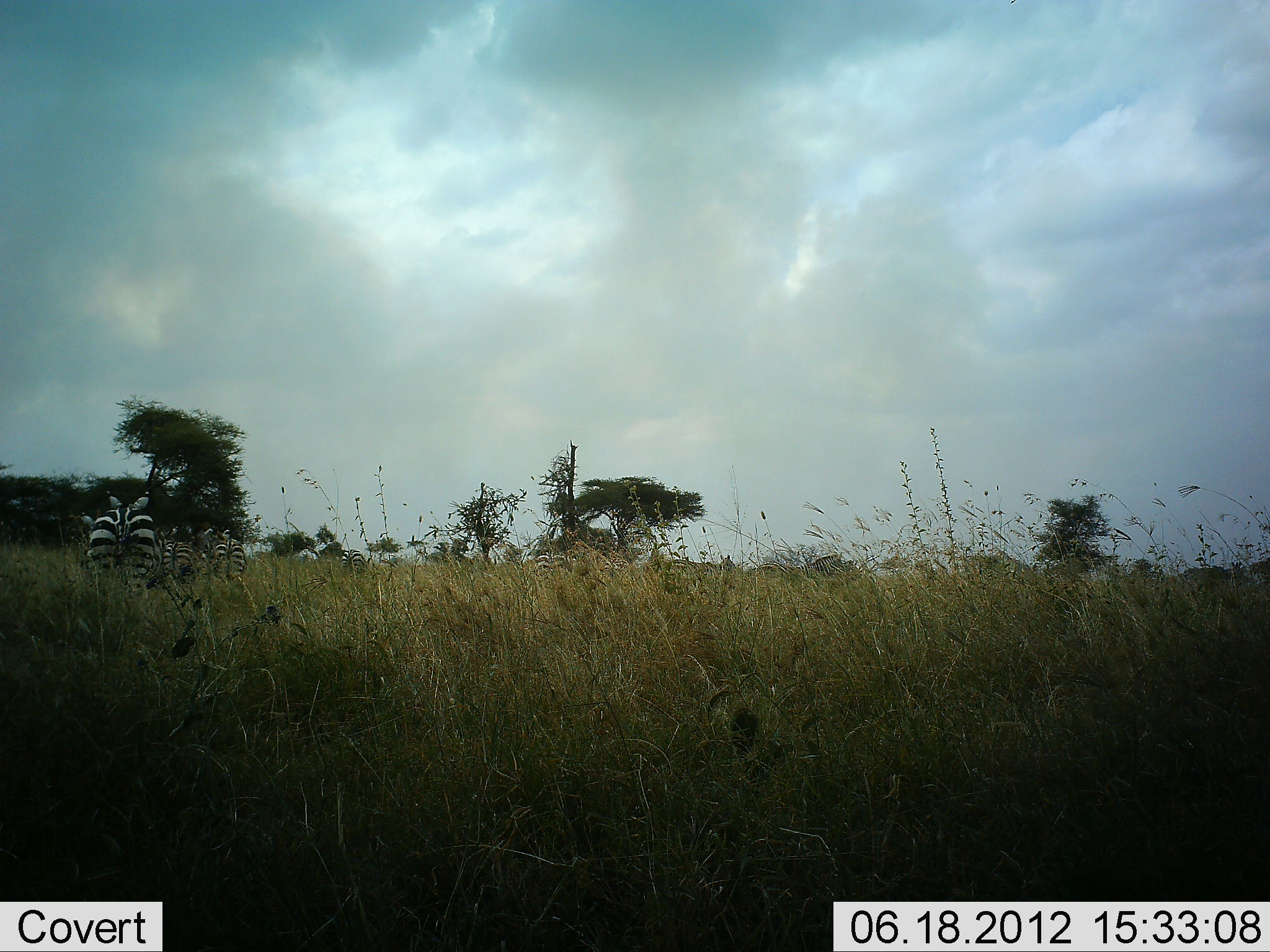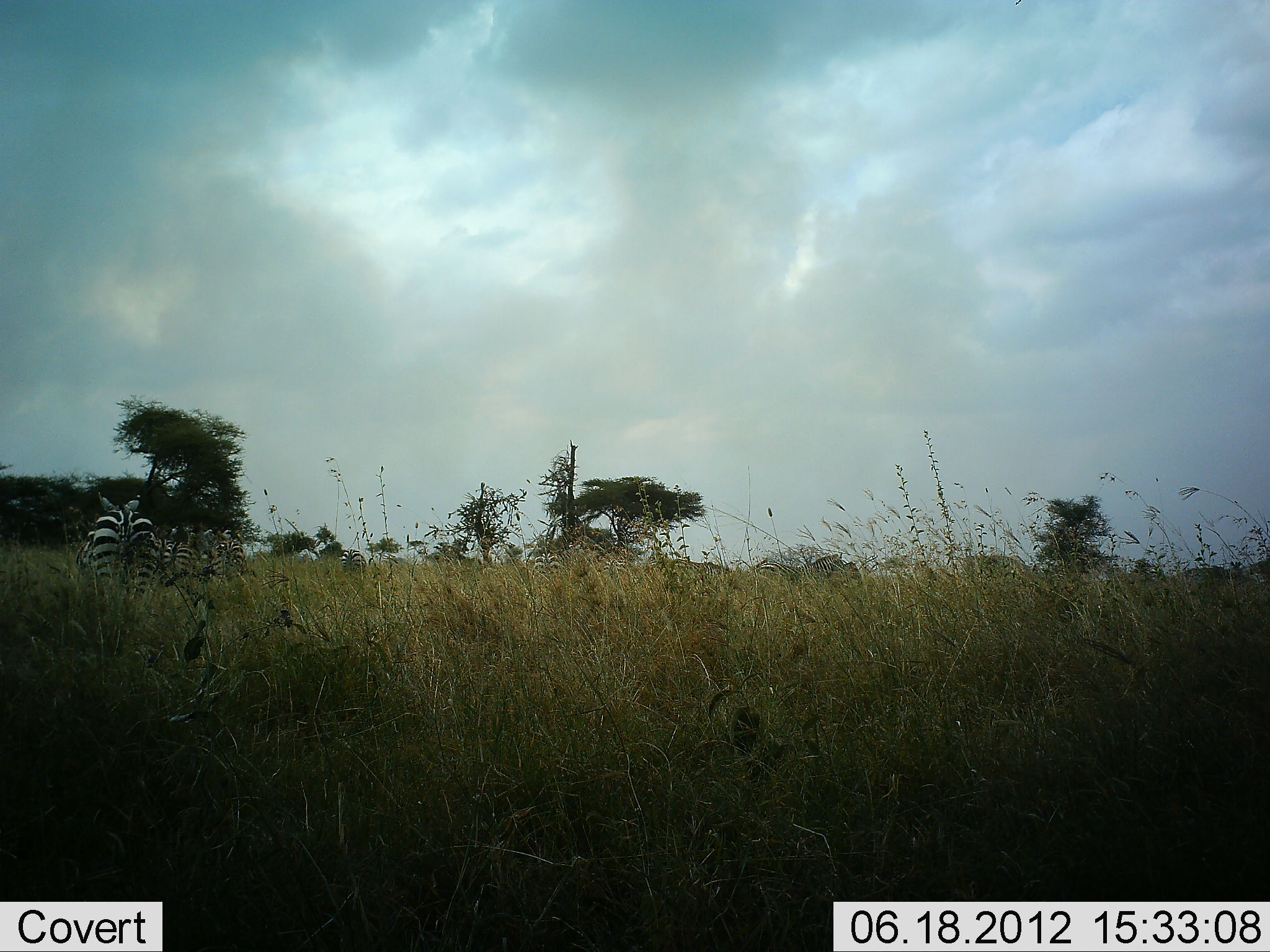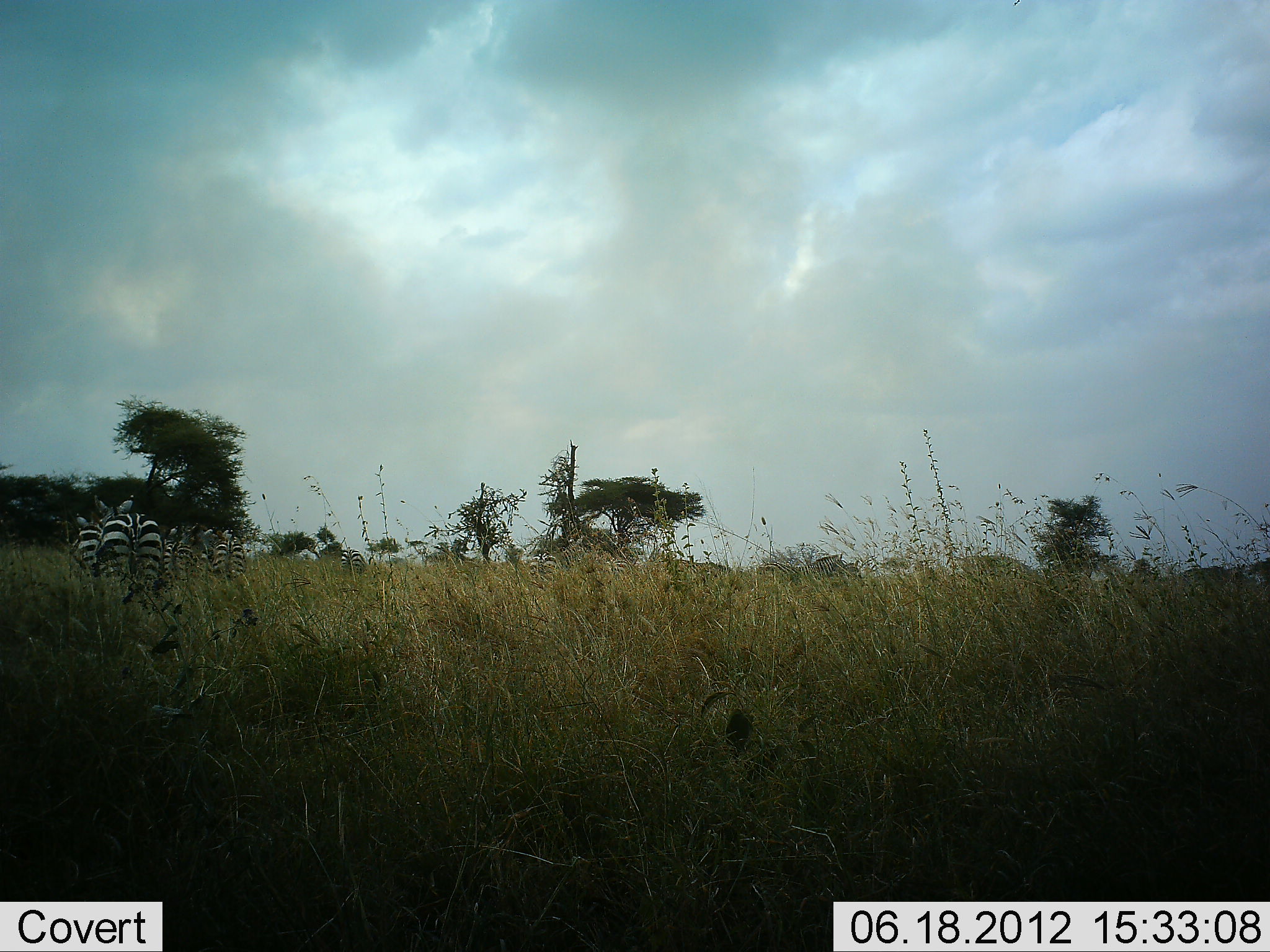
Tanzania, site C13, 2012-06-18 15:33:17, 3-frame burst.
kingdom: Animalia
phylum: Chordata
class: Mammalia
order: Perissodactyla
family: Equidae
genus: Equus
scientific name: Equus quagga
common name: plains zebra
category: zebra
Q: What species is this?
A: Zebra (plains zebra) (Equus quagga).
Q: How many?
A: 6.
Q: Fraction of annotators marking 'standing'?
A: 80%.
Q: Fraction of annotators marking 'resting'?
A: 0%.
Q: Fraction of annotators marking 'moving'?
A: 50%.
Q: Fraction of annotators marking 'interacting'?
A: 0%.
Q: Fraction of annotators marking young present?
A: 0%.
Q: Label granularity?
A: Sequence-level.